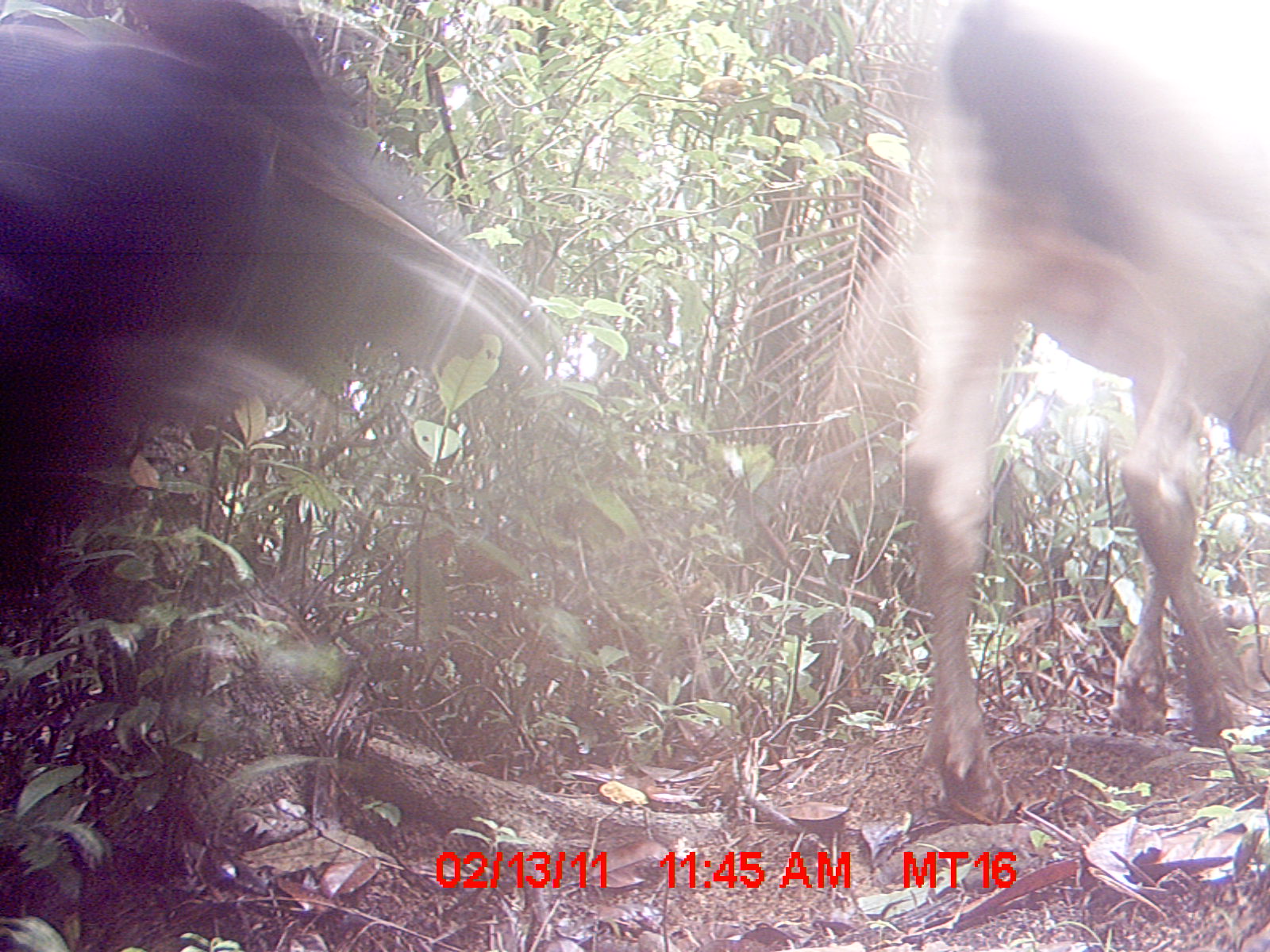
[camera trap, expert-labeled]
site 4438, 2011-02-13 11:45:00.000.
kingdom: Animalia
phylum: Chordata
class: Mammalia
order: Artiodactyla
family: Bovidae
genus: Bos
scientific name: Bos taurus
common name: domestic cattle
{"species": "Bos taurus (domestic cattle)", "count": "3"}